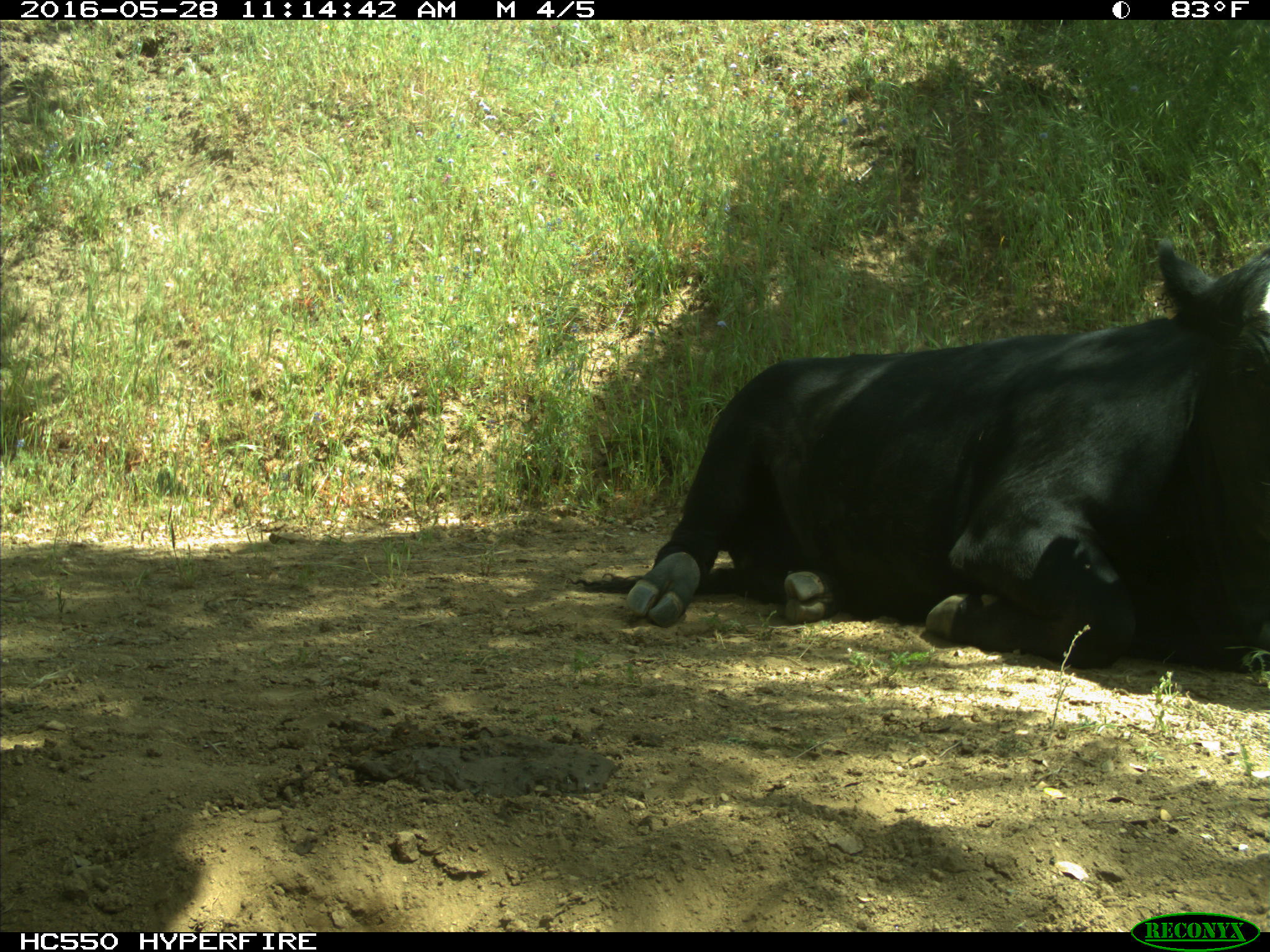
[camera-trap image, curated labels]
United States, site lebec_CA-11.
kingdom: Animalia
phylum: Chordata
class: Mammalia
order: Artiodactyla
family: Bovidae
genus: Bos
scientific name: Bos taurus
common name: domestic cow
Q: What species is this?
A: Bos taurus (domestic cow).